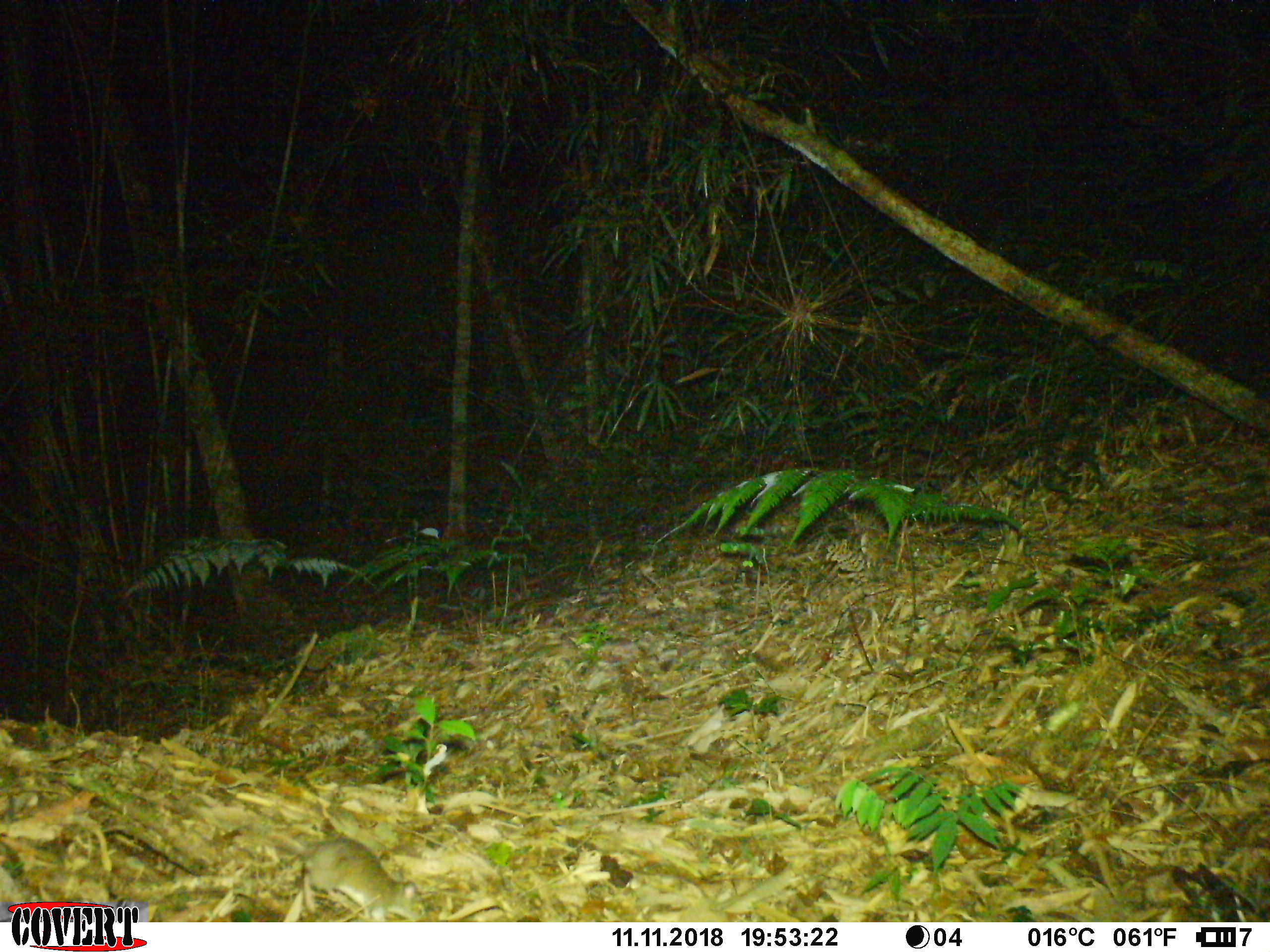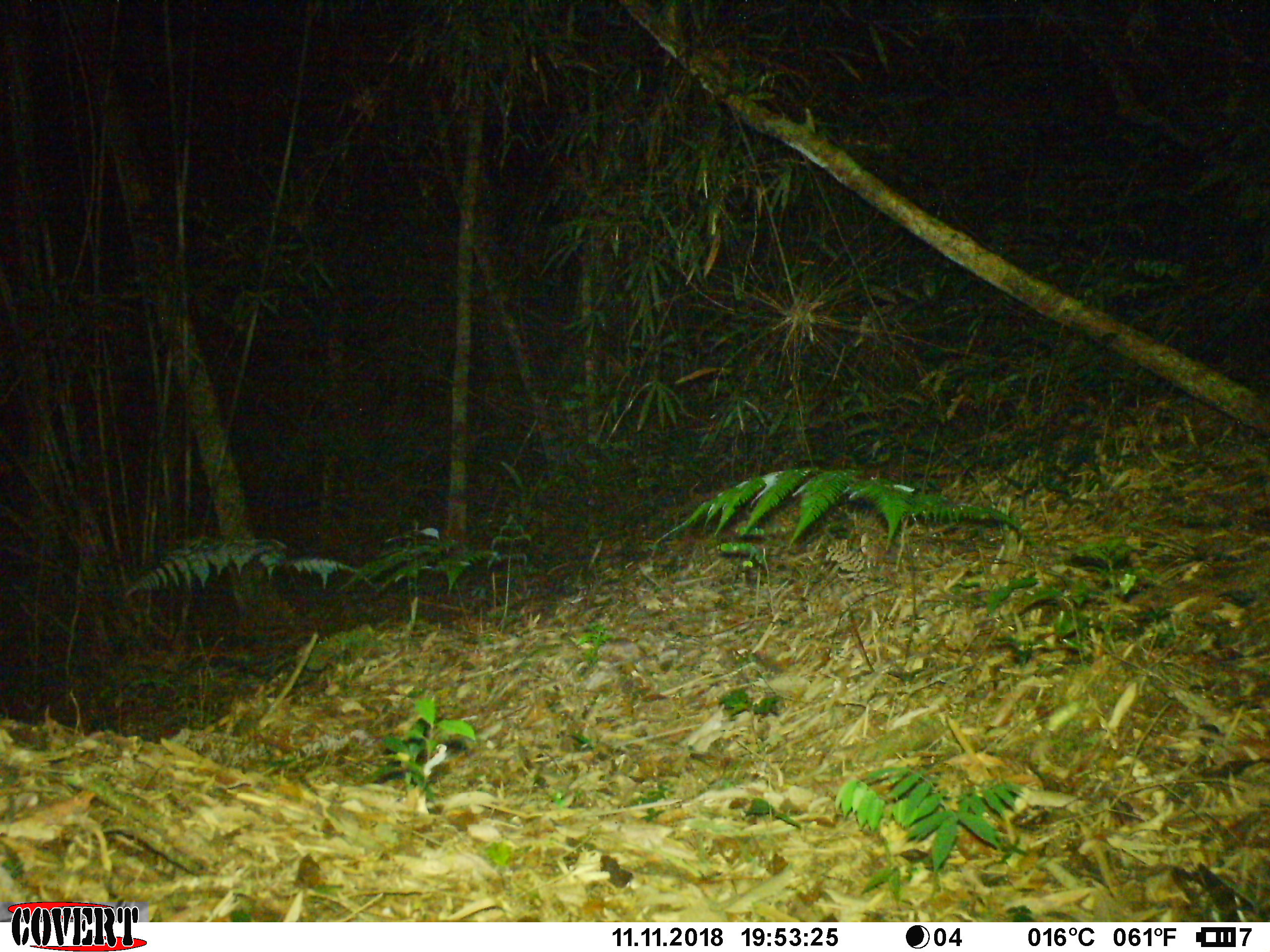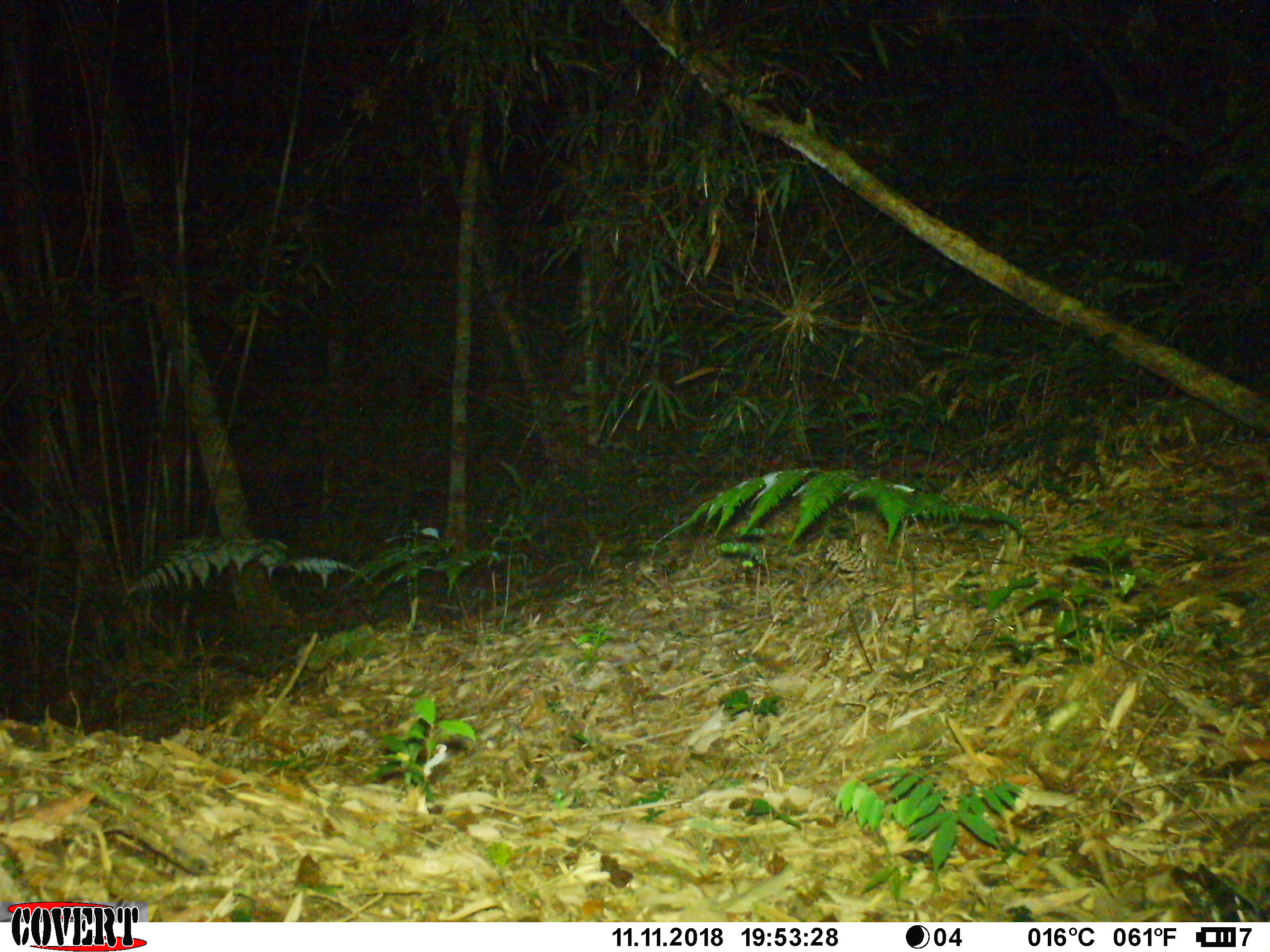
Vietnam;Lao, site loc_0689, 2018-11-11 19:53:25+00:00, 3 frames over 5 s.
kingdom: Animalia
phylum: Chordata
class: Mammalia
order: Rodentia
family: Muridae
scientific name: Muridae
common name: old-world mice and rats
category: unidentified murid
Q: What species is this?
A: Unidentified murid (old-world mice and rats) (Muridae).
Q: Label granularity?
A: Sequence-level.